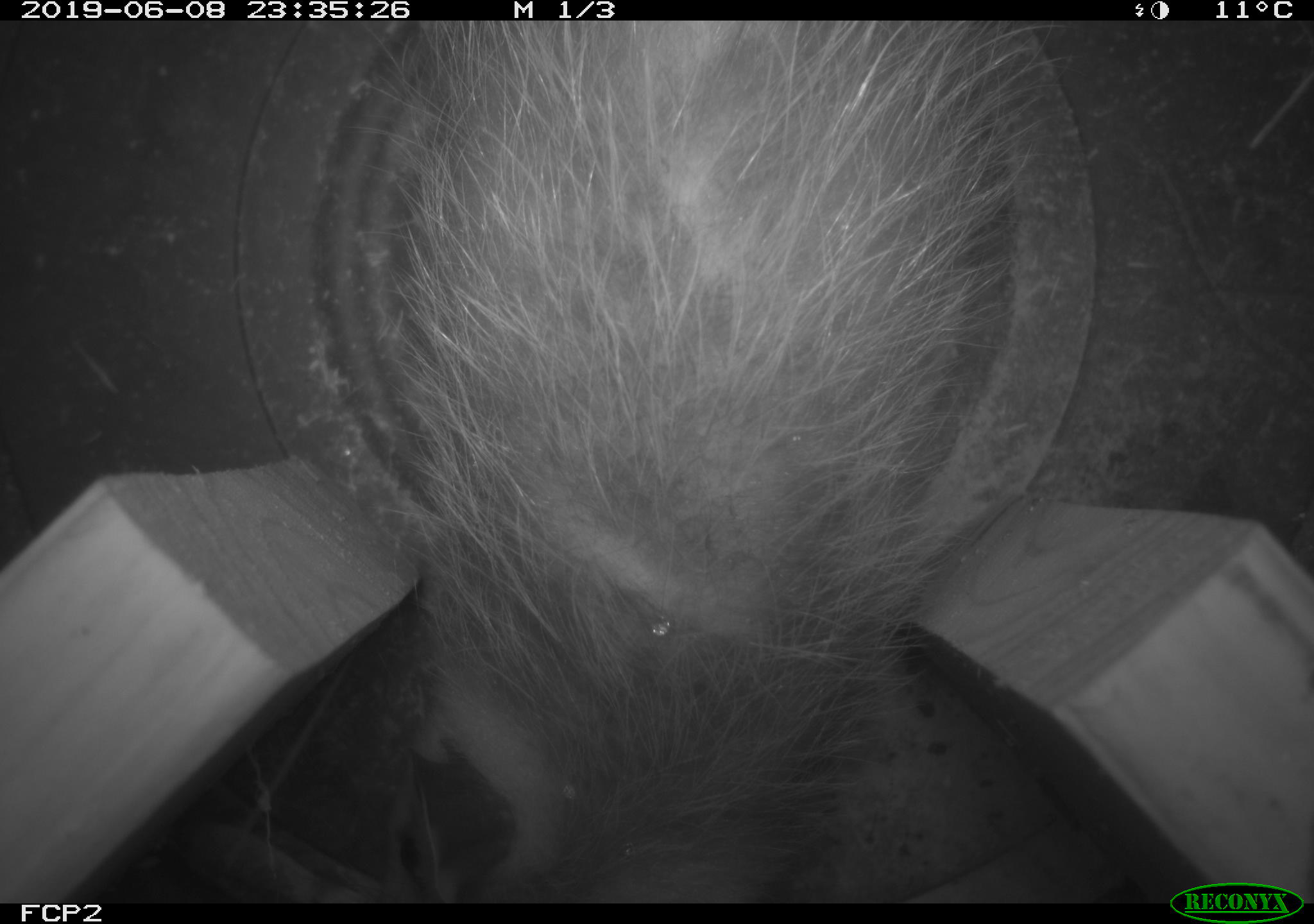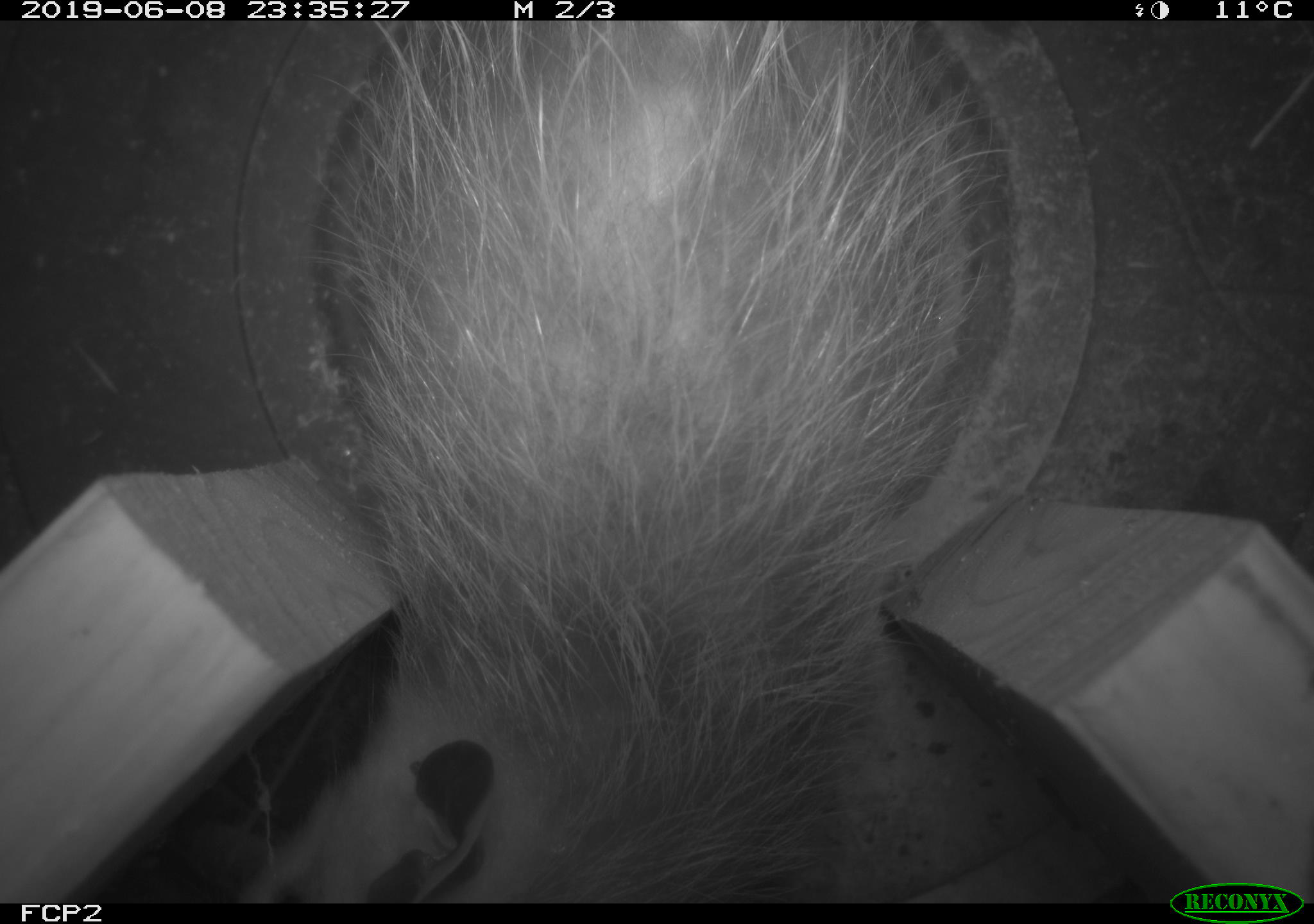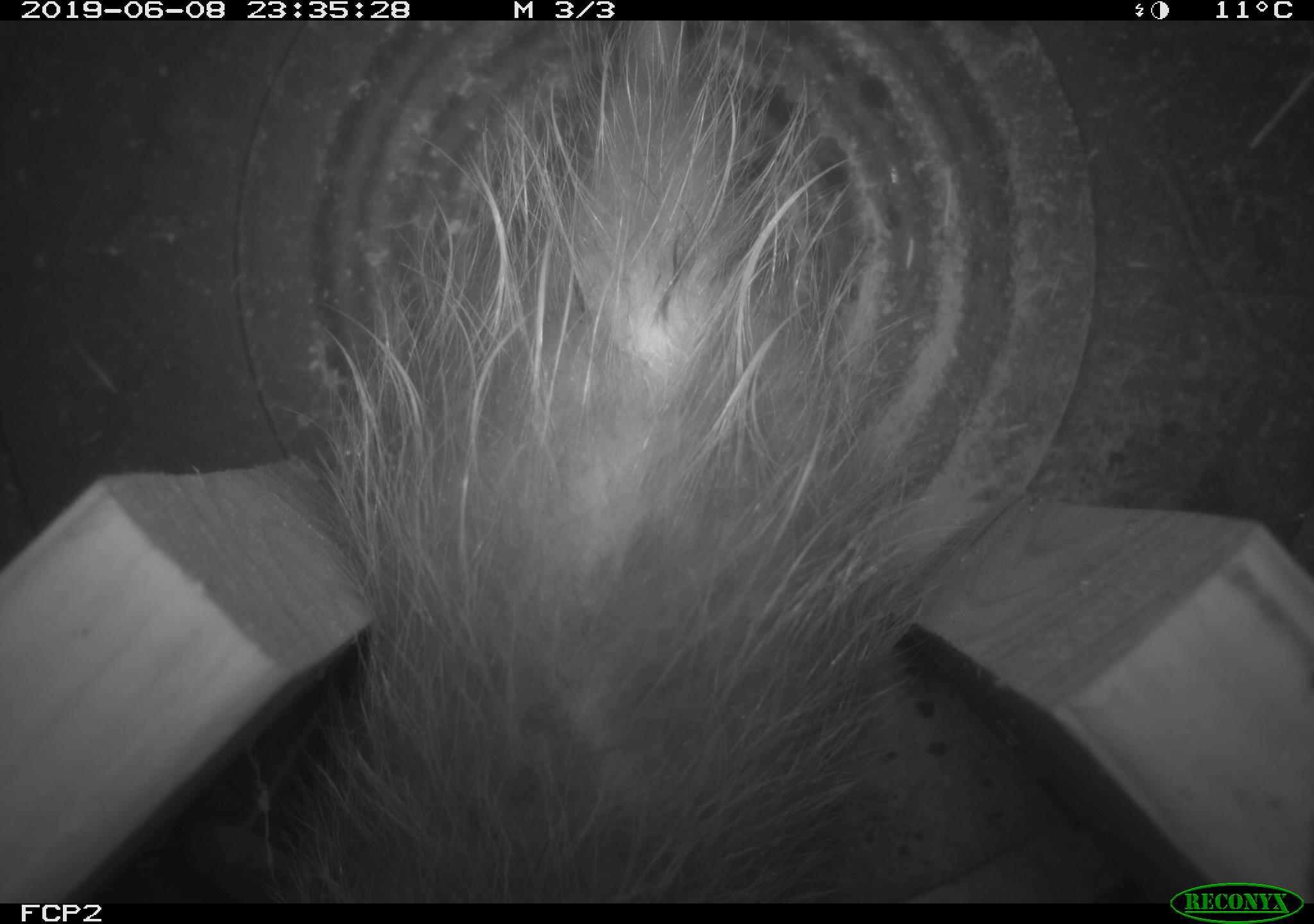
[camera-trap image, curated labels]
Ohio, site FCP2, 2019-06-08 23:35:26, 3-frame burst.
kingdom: Animalia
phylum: Chordata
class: Mammalia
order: Didelphimorphia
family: Didelphidae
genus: Didelphis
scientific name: Didelphis virginiana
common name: virginia opossum